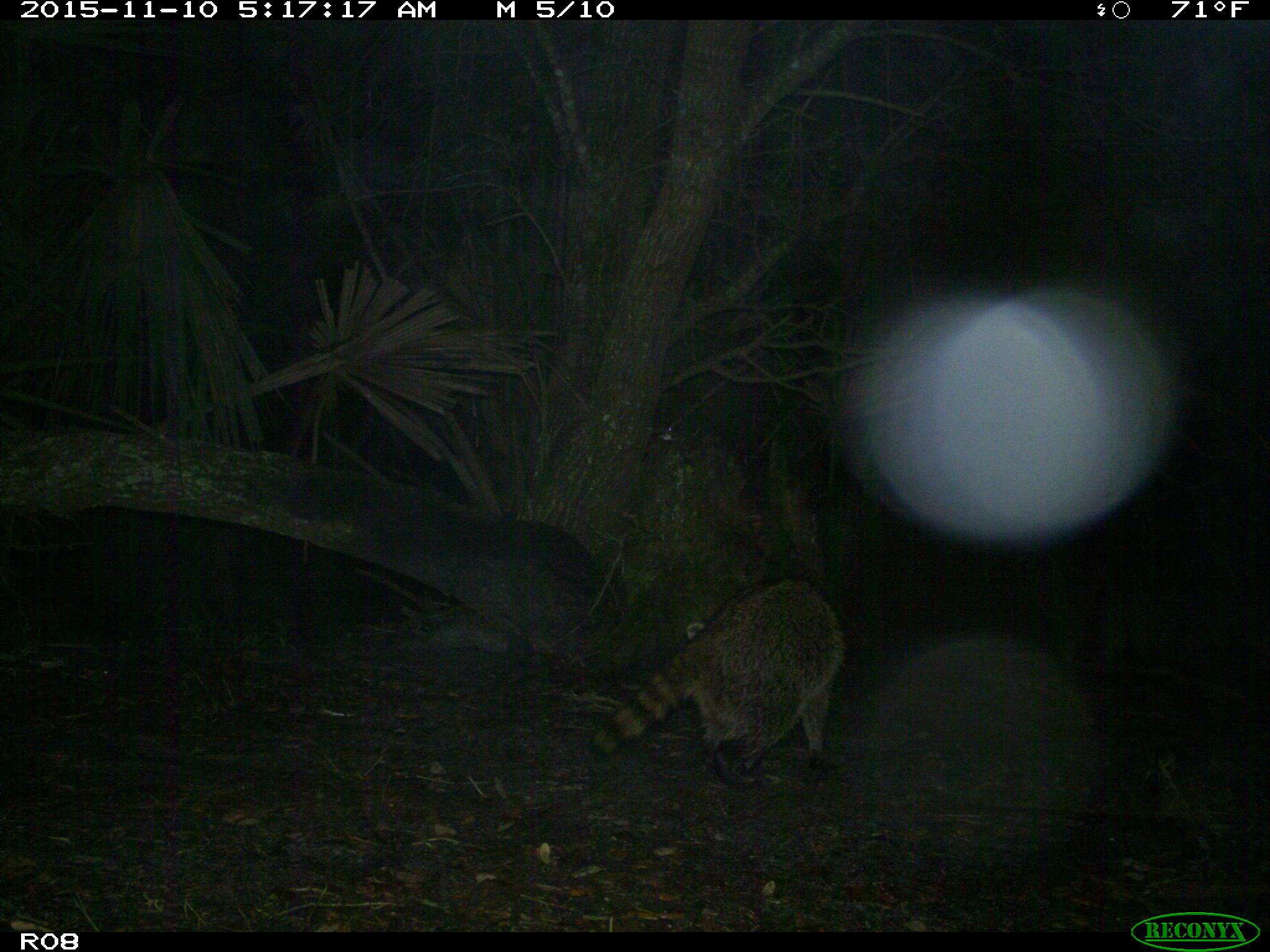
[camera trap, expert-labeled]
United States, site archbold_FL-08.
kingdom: Animalia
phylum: Chordata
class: Mammalia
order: Carnivora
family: Procyonidae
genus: Procyon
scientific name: Procyon lotor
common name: common raccoon